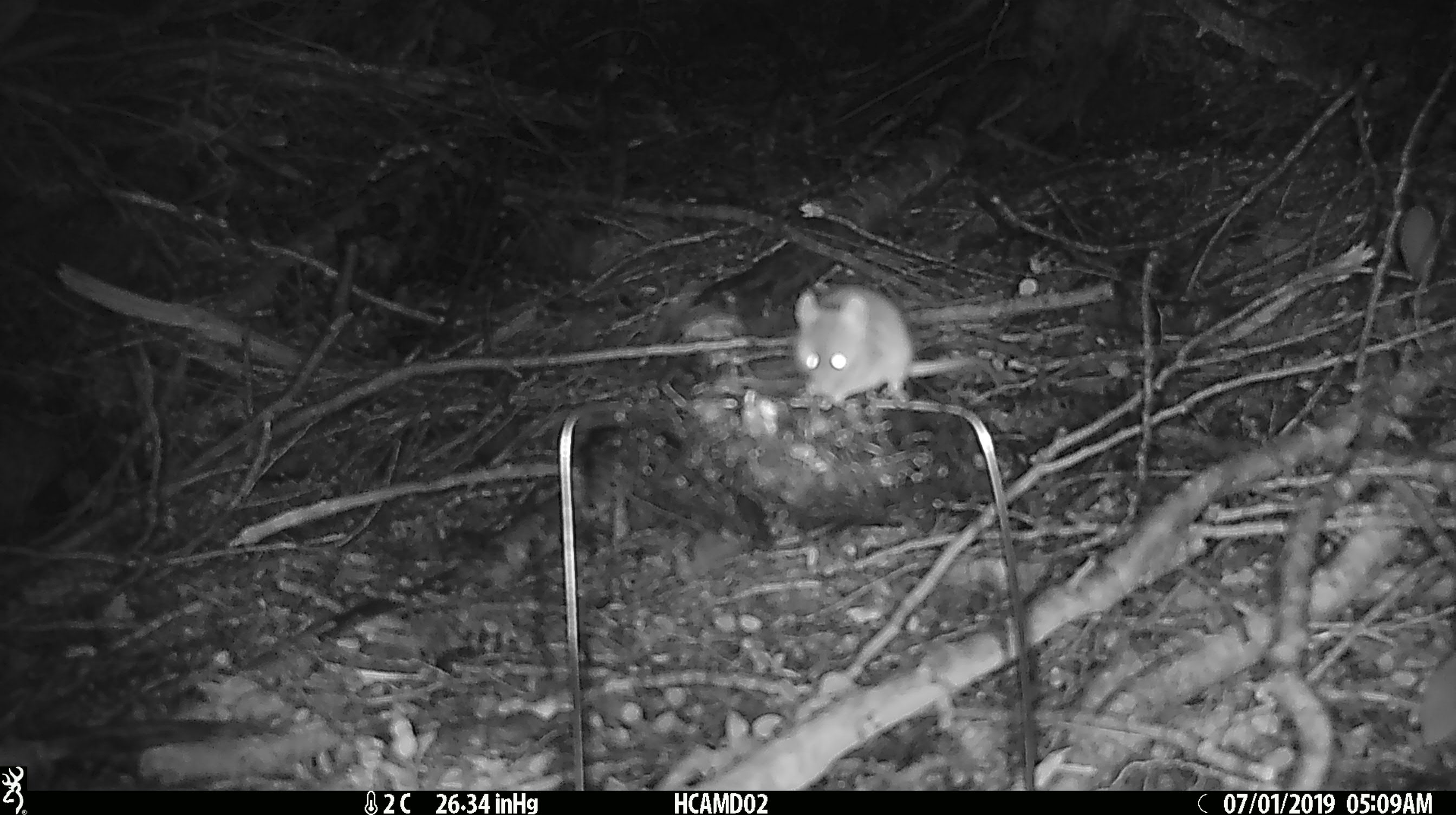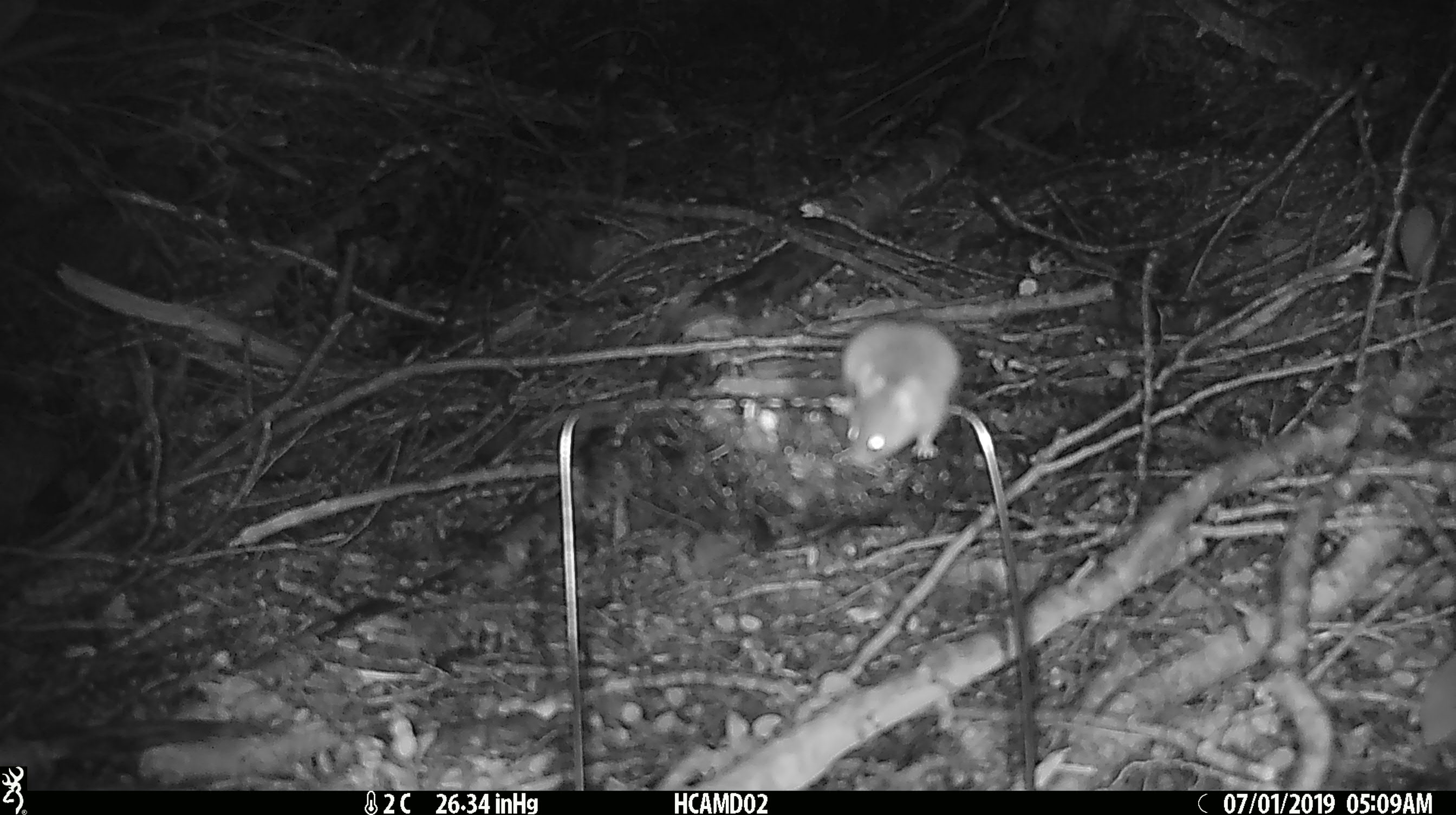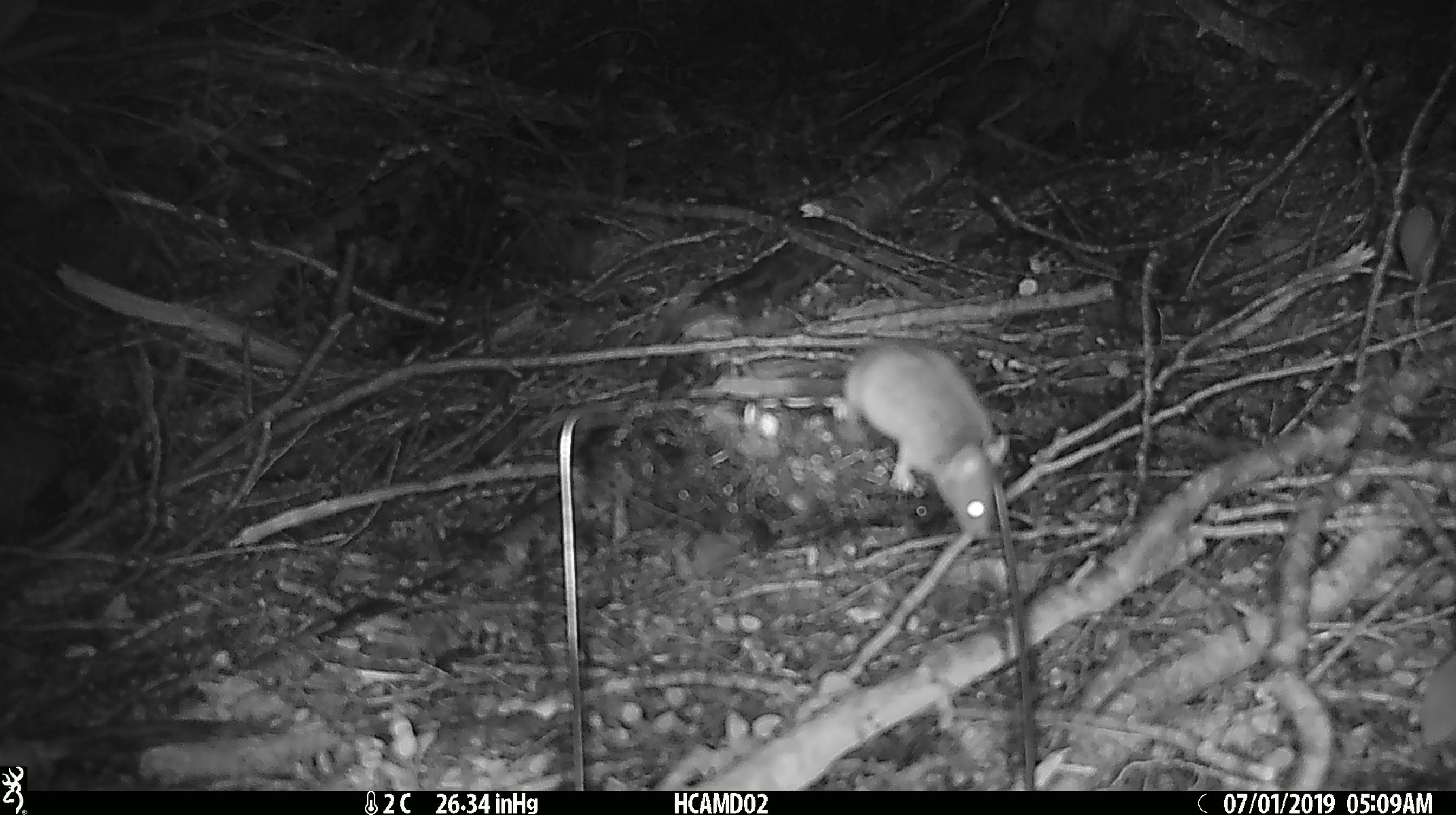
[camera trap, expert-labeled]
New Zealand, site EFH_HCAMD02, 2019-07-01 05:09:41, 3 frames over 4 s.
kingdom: Animalia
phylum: Chordata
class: Mammalia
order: Rodentia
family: Muridae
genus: Mus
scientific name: Mus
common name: mouse